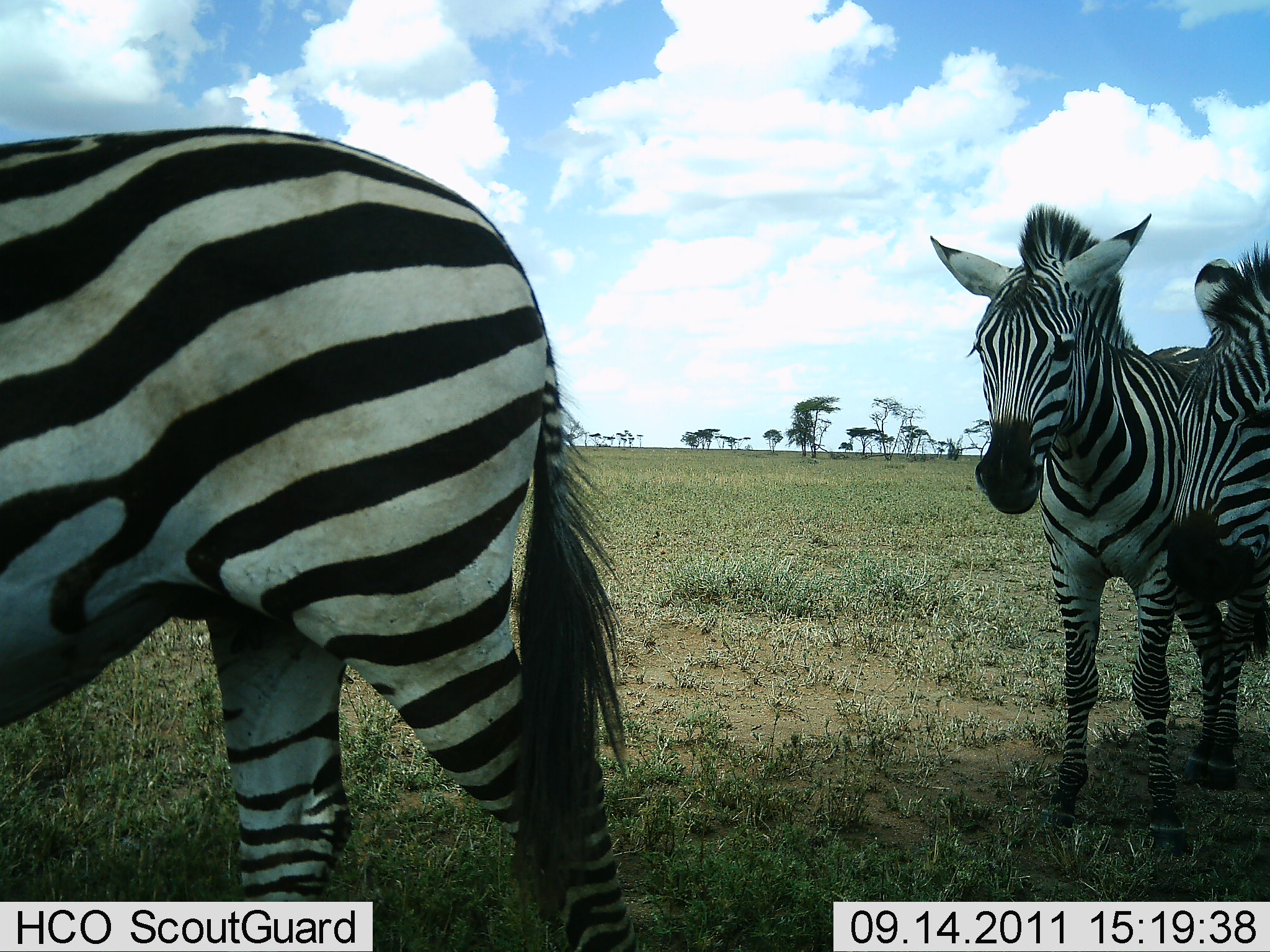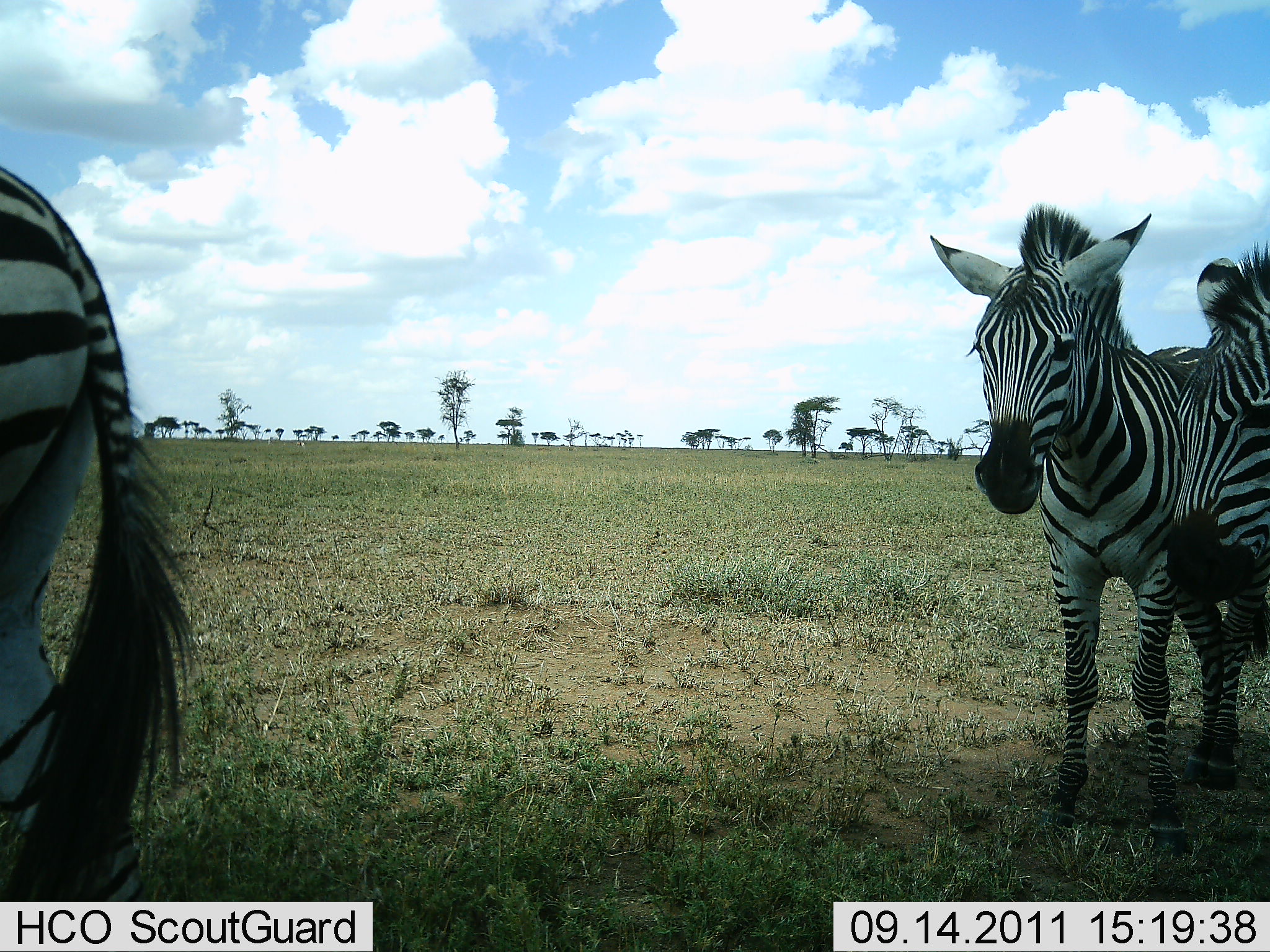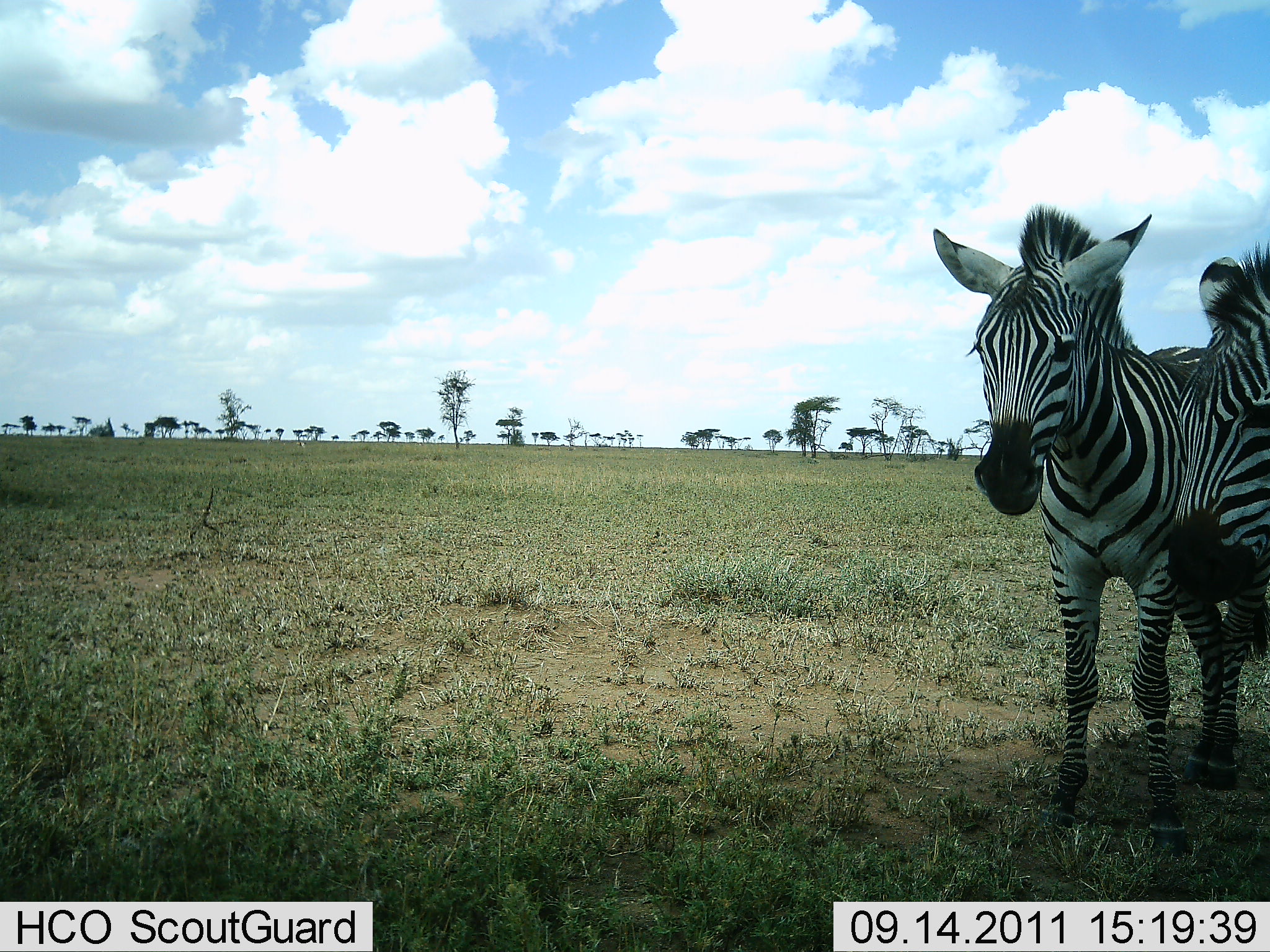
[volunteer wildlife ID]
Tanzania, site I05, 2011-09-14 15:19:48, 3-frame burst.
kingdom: Animalia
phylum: Chordata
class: Mammalia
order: Perissodactyla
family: Equidae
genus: Equus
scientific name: Equus quagga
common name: plains zebra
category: zebra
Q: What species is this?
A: Zebra (plains zebra) (Equus quagga).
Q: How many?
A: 3.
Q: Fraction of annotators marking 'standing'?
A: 83%.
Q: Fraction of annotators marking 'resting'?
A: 8%.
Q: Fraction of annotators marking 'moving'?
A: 92%.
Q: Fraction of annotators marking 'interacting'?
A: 0%.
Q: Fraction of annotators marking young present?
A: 0%.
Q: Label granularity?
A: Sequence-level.